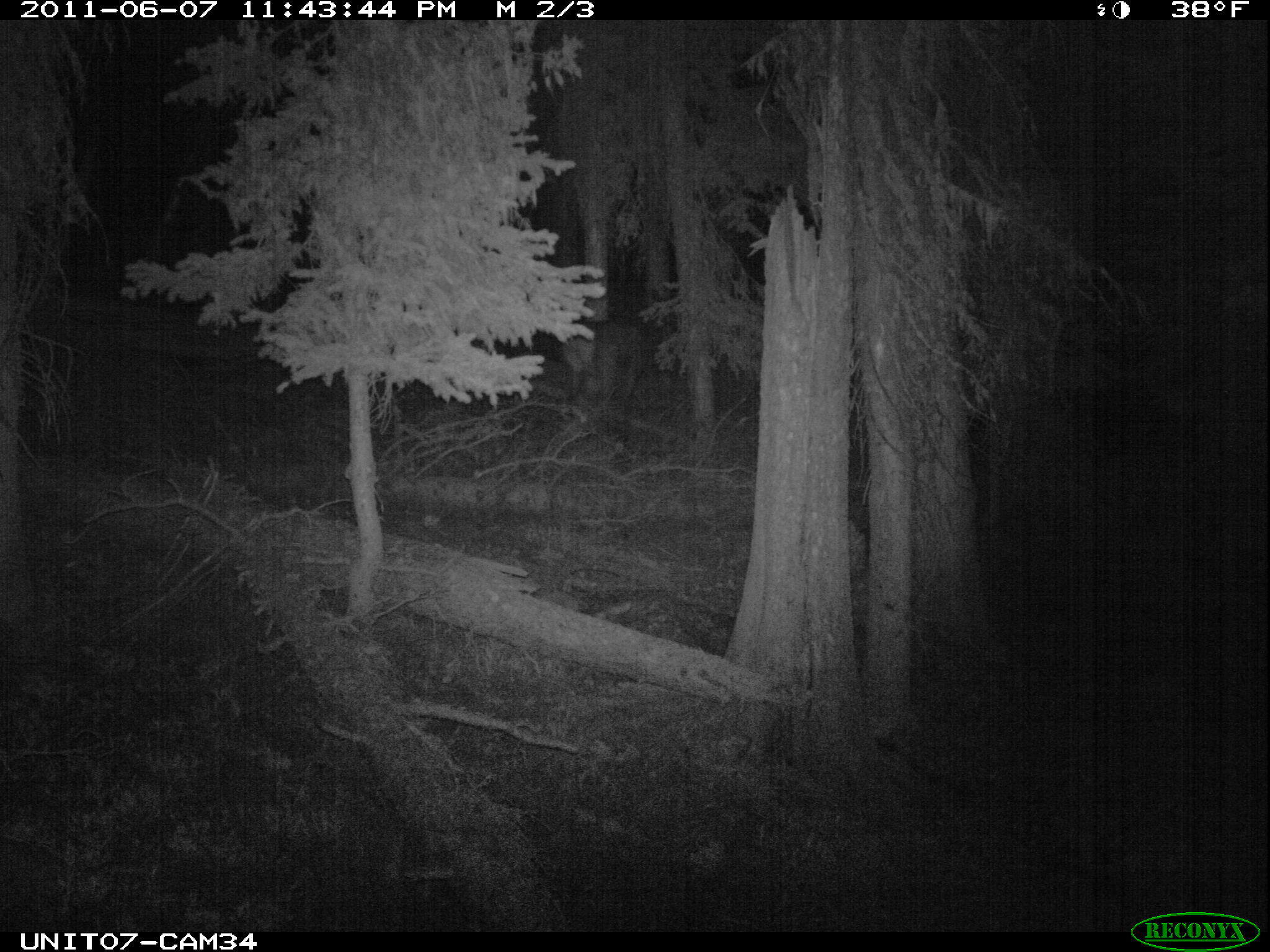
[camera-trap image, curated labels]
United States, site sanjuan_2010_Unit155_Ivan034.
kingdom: Animalia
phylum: Chordata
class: Mammalia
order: Artiodactyla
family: Cervidae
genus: Cervus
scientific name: Cervus elaphus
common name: red deer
Cervus elaphus (red deer).